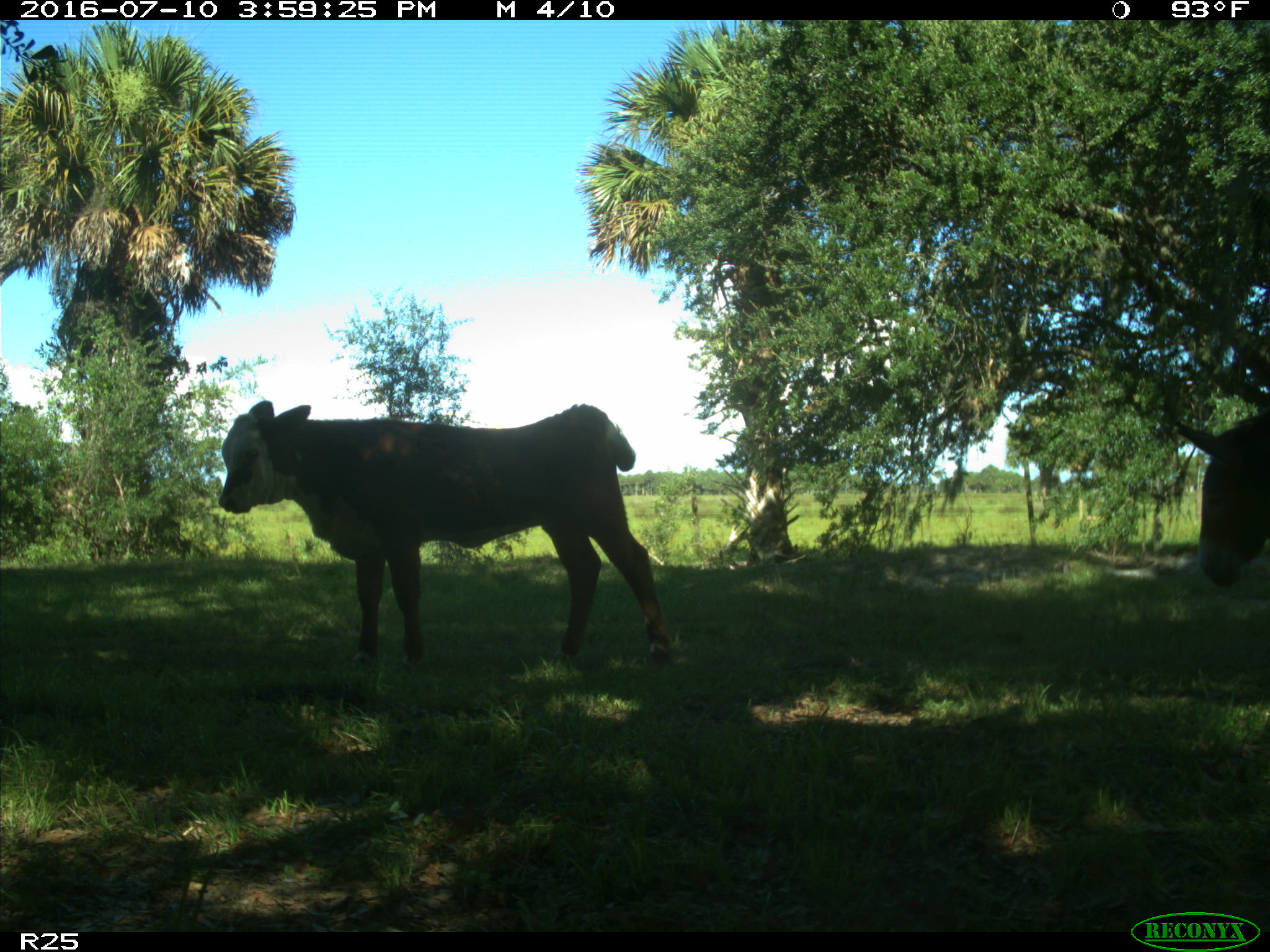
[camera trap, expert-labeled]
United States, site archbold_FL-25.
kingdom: Animalia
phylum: Chordata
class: Mammalia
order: Artiodactyla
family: Bovidae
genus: Bos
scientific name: Bos taurus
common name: domestic cow